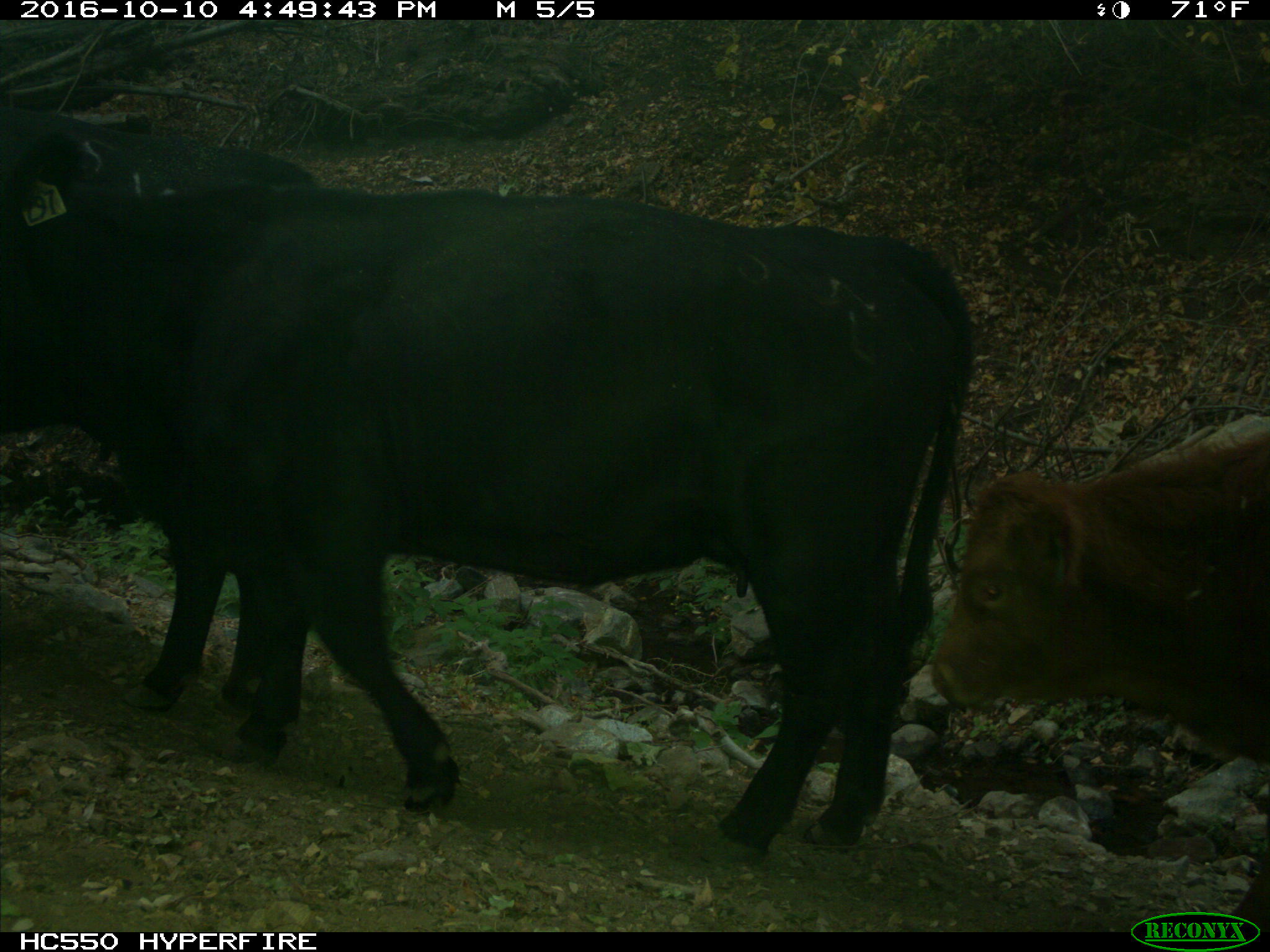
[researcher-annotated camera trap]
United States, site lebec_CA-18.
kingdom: Animalia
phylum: Chordata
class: Mammalia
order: Artiodactyla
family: Bovidae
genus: Bos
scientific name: Bos taurus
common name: domestic cow